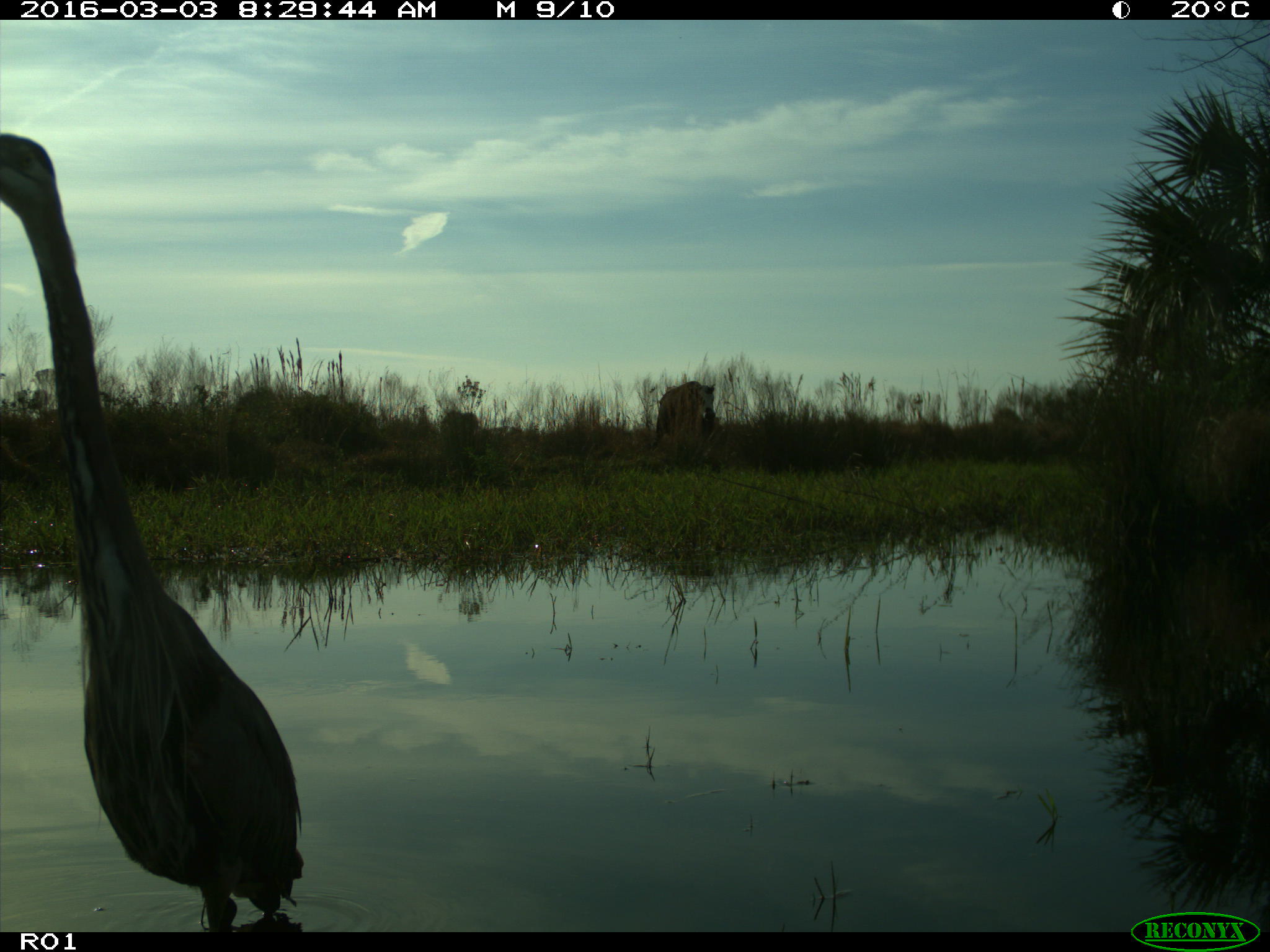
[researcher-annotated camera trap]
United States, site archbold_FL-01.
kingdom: Animalia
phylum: Chordata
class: Mammalia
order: Artiodactyla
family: Bovidae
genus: Bos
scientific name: Bos taurus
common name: domestic cow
Bos taurus (domestic cow).